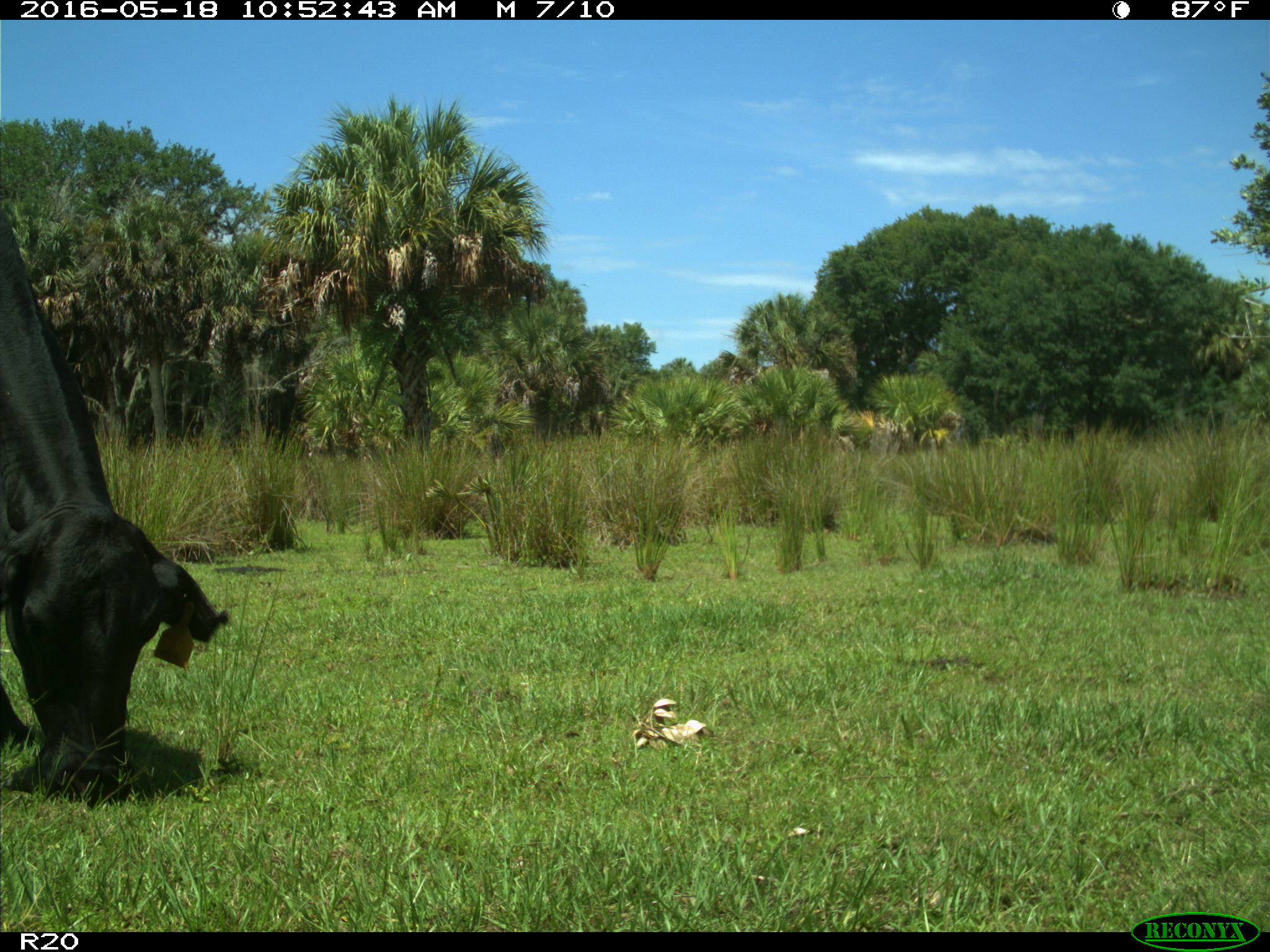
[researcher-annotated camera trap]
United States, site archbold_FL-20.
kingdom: Animalia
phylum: Chordata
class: Mammalia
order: Artiodactyla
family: Bovidae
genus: Bos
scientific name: Bos taurus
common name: domestic cow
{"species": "Bos taurus (domestic cow)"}